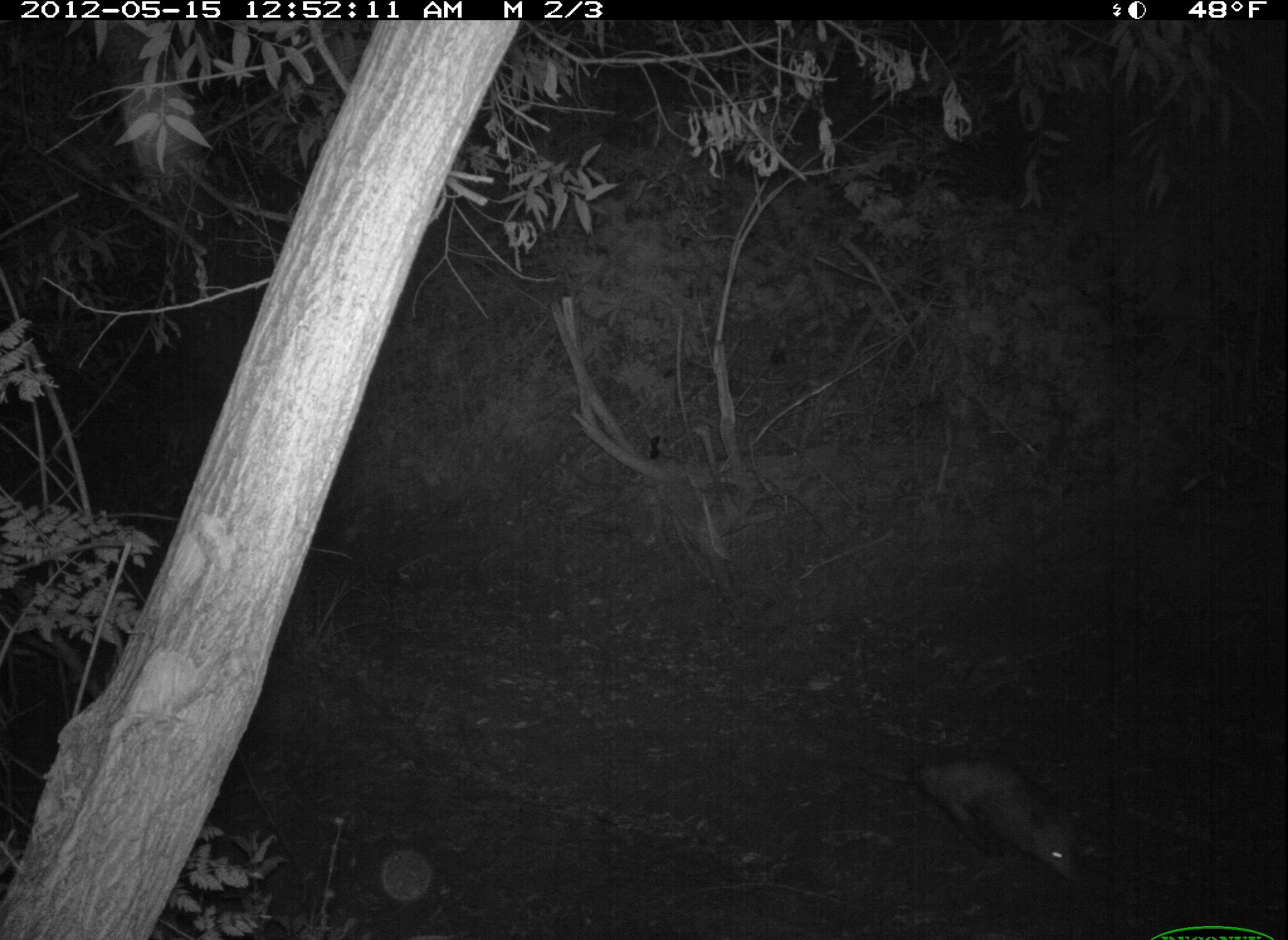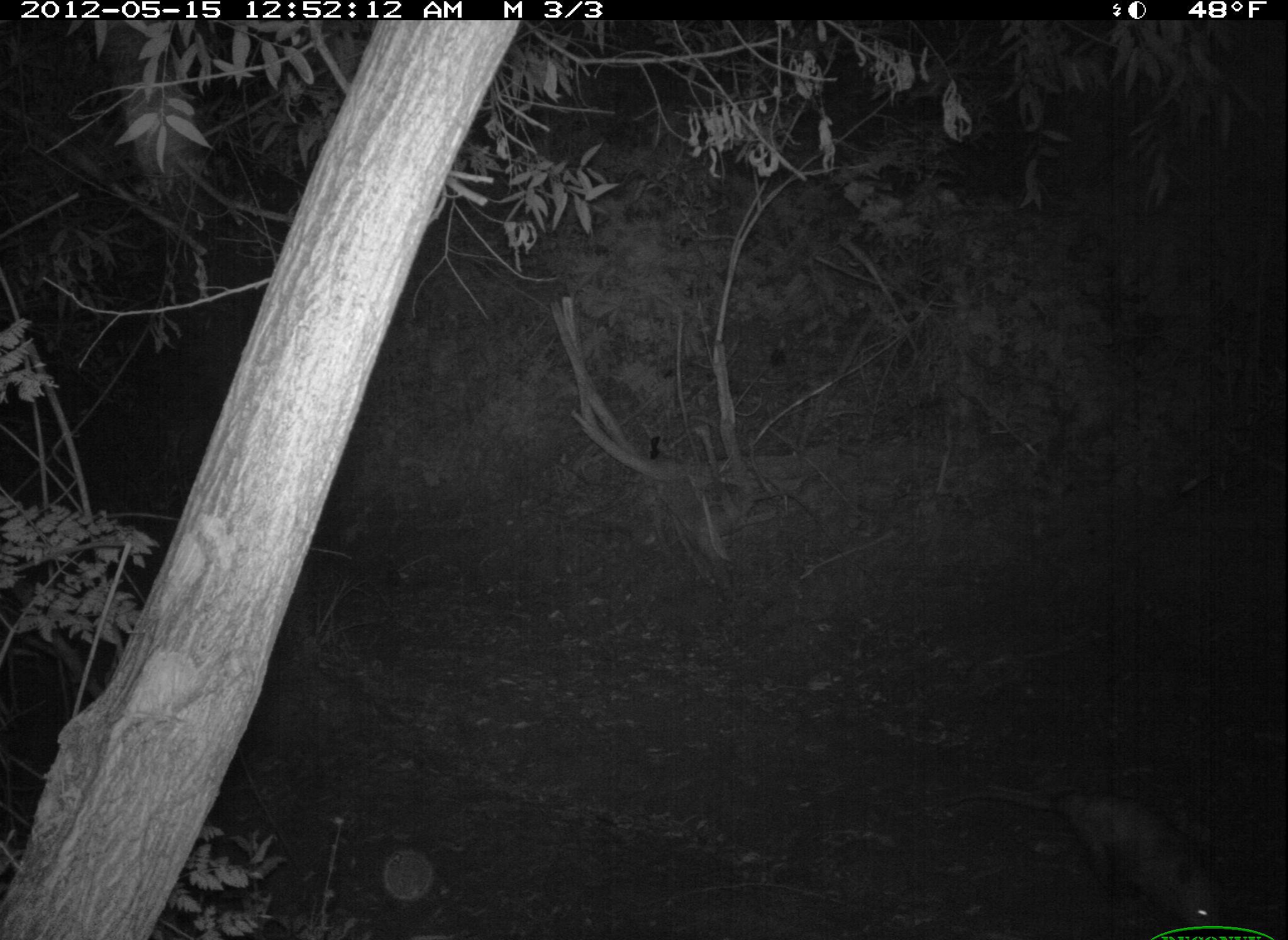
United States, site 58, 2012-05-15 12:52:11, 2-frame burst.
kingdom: Animalia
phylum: Chordata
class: Mammalia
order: Didelphimorphia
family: Didelphidae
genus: Didelphis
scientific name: Didelphis virginiana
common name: virginia opossum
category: opossum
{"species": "opossum (virginia opossum) (Didelphis virginiana)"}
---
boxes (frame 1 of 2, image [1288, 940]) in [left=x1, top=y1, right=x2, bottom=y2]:
opossum: [left=843, top=737, right=1081, bottom=885]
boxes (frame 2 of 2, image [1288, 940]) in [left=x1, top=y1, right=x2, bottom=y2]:
opossum: [left=946, top=783, right=1225, bottom=937]